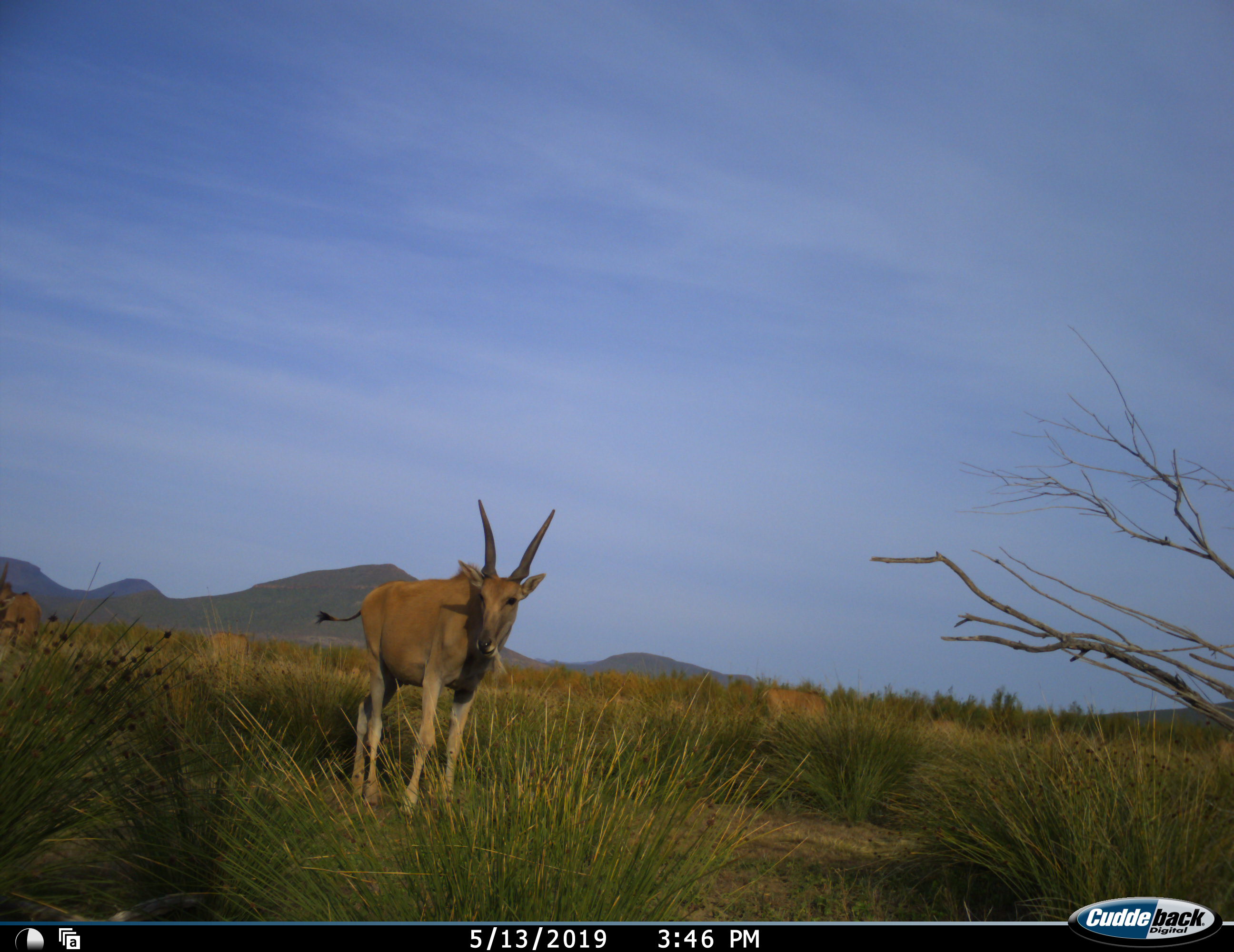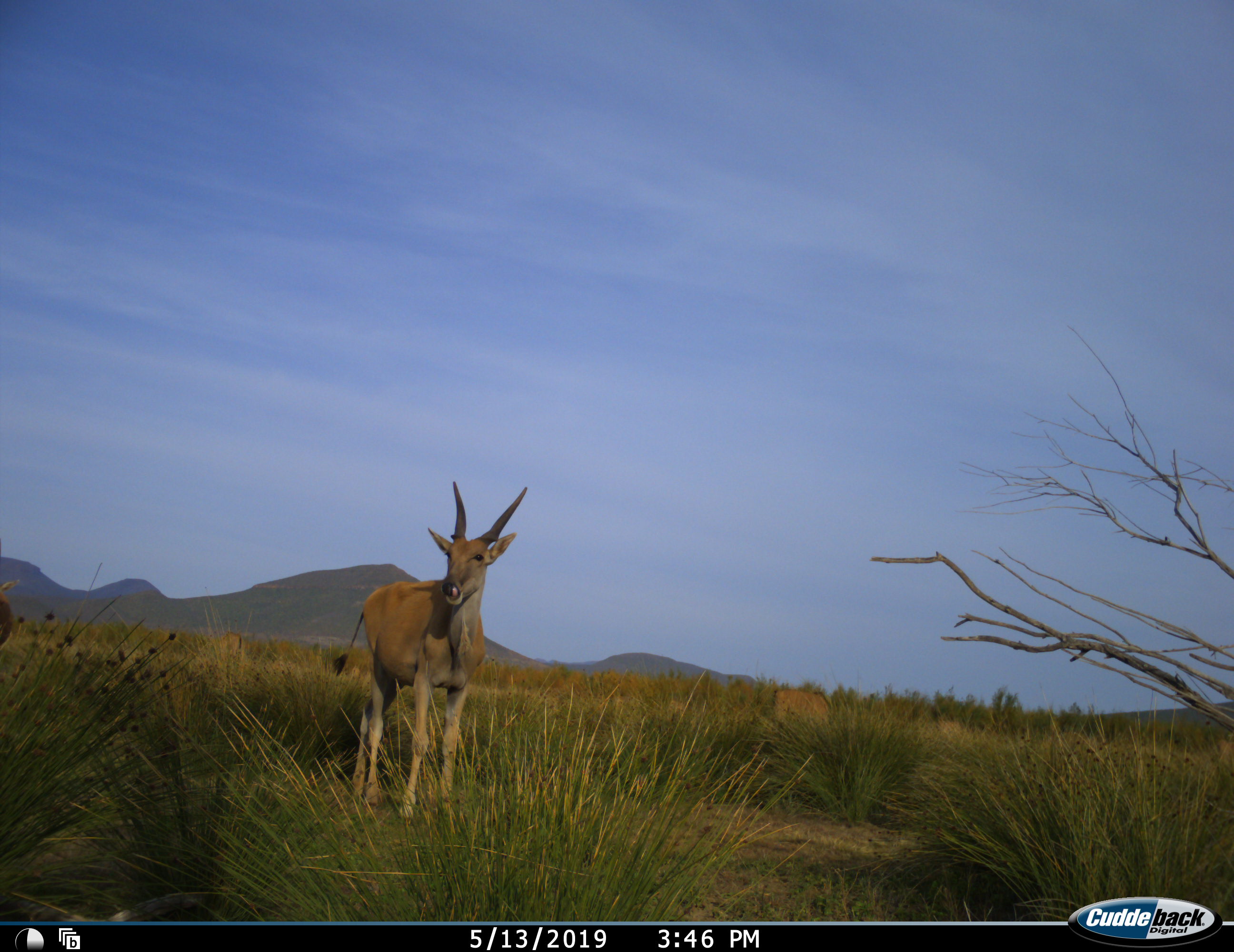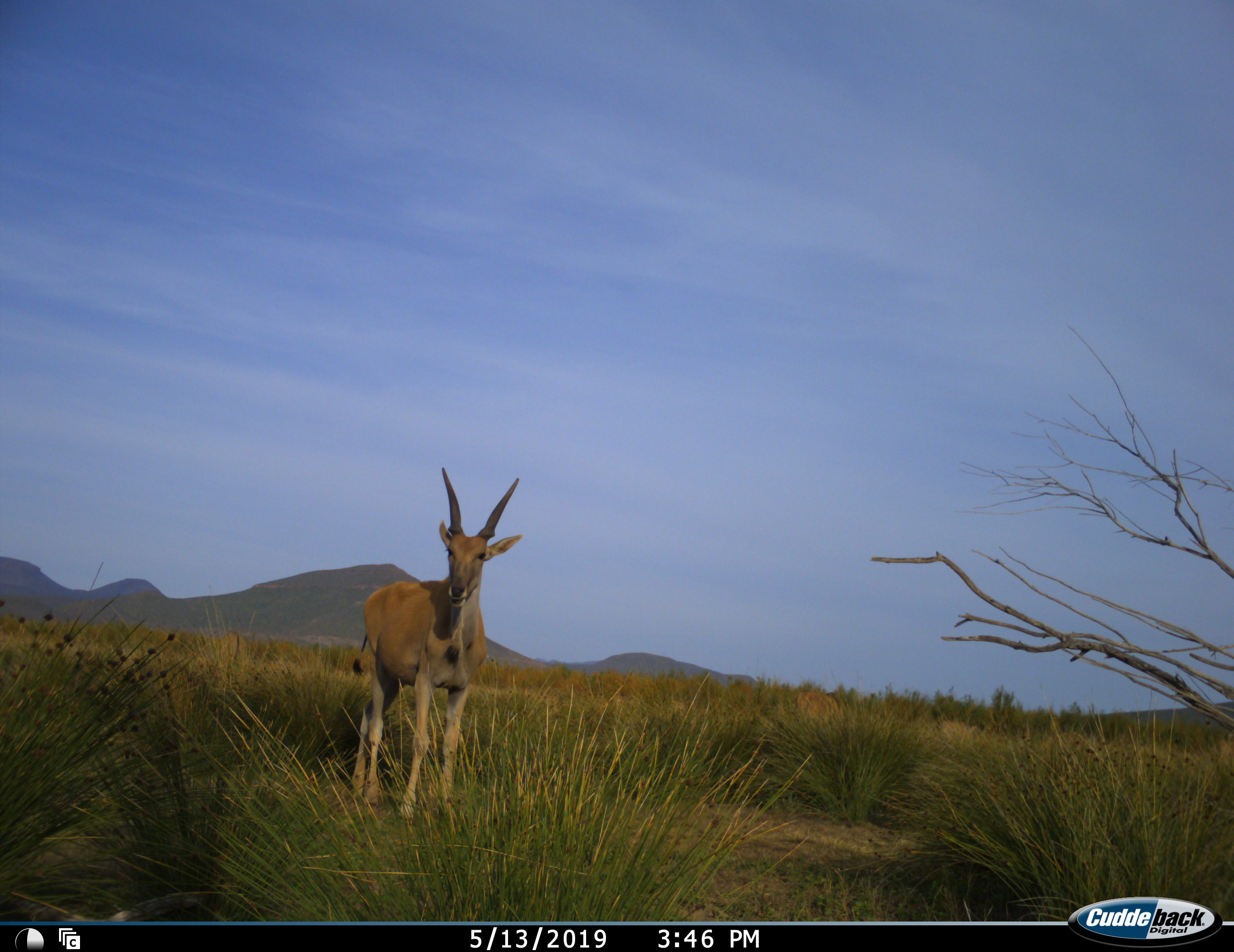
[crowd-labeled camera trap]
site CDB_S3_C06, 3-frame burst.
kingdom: Animalia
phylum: Chordata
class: Mammalia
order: Artiodactyla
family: Bovidae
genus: Tragelaphus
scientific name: Tragelaphus oryx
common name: eland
Eland (Tragelaphus oryx), count 1. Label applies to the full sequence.